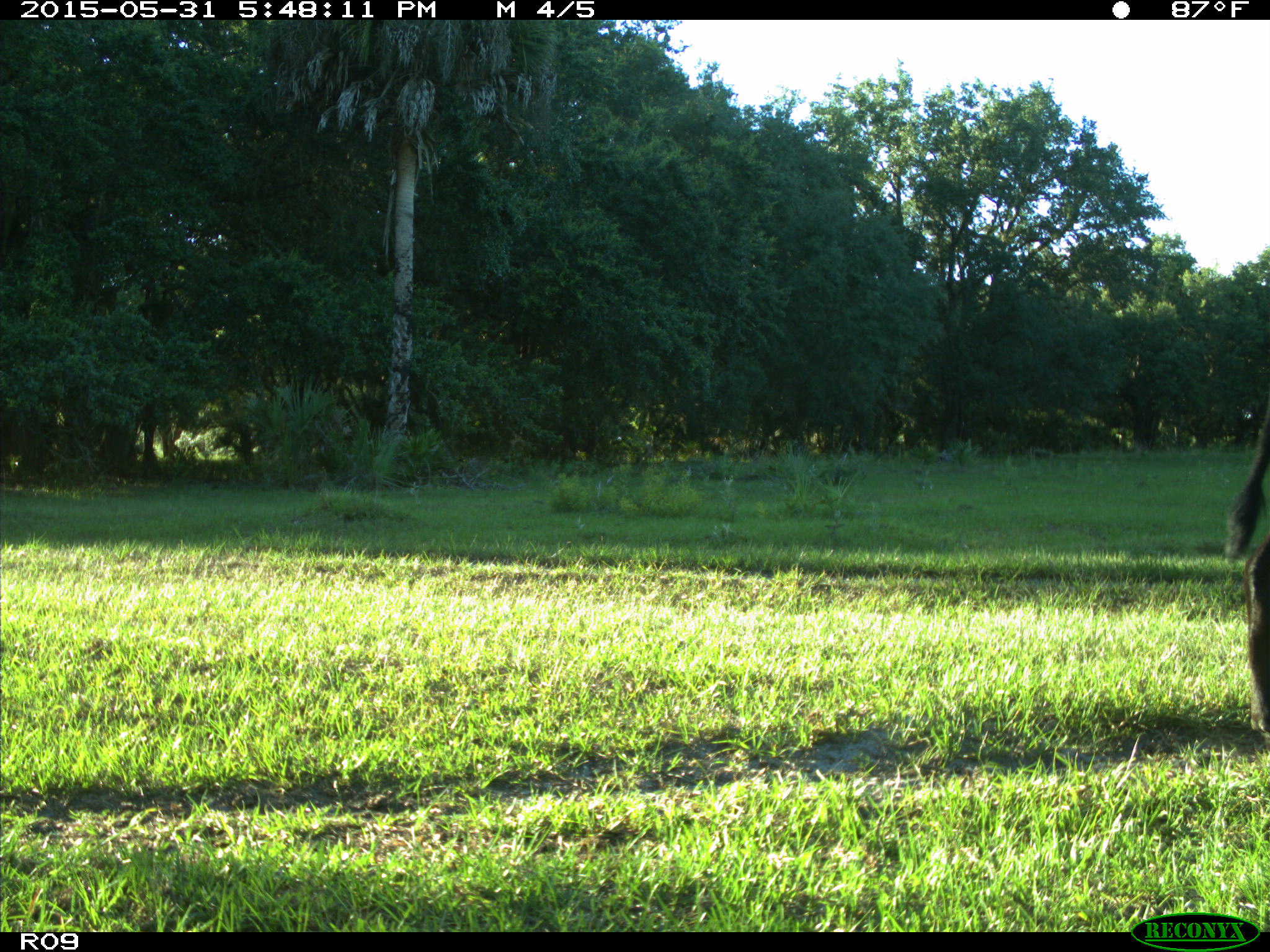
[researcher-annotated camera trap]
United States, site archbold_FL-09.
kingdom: Animalia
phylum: Chordata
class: Mammalia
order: Artiodactyla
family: Bovidae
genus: Bos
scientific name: Bos taurus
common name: domestic cow